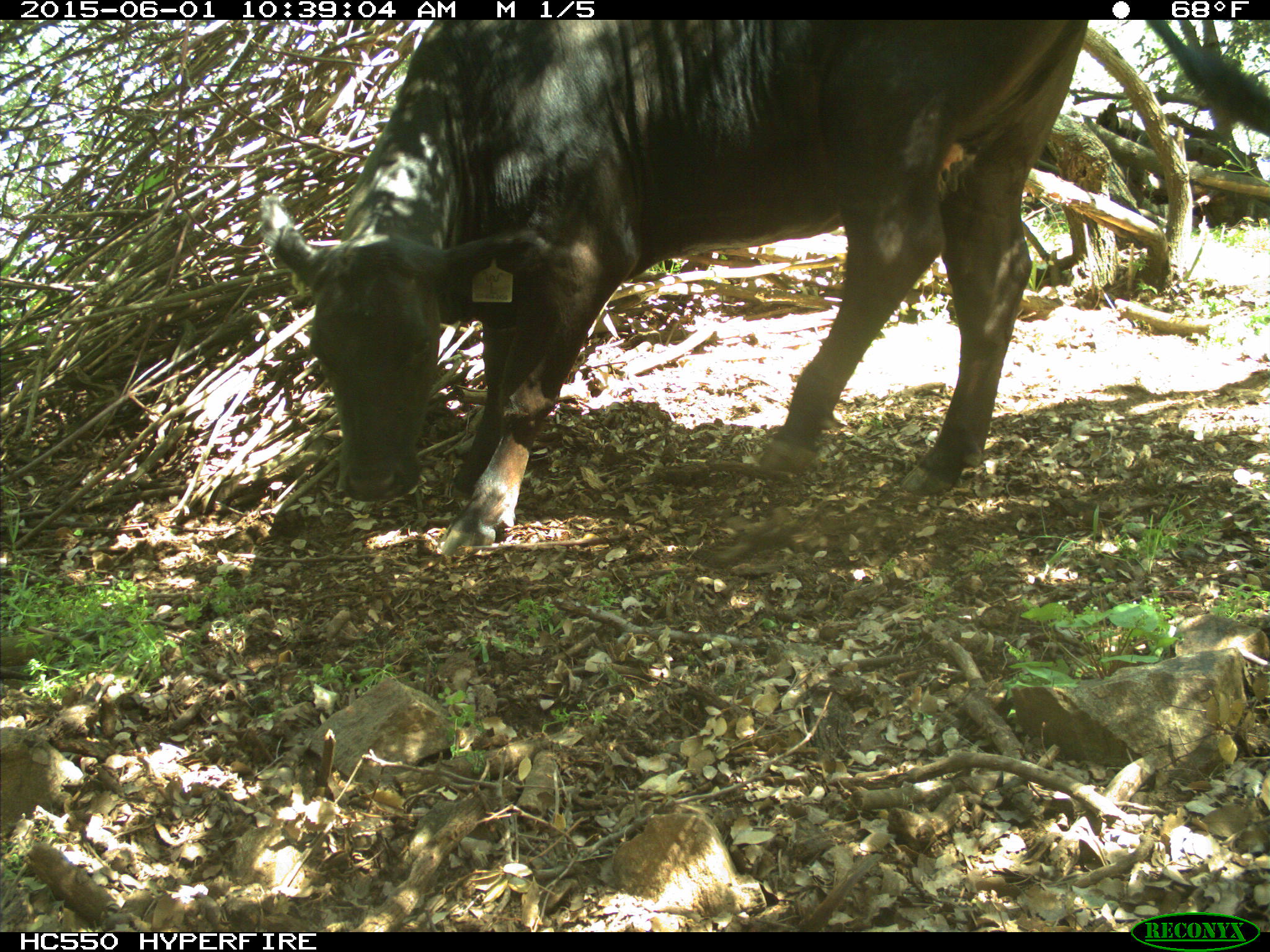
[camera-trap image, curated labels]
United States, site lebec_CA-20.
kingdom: Animalia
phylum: Chordata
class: Mammalia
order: Artiodactyla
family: Bovidae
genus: Bos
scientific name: Bos taurus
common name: domestic cow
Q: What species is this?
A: Bos taurus (domestic cow).